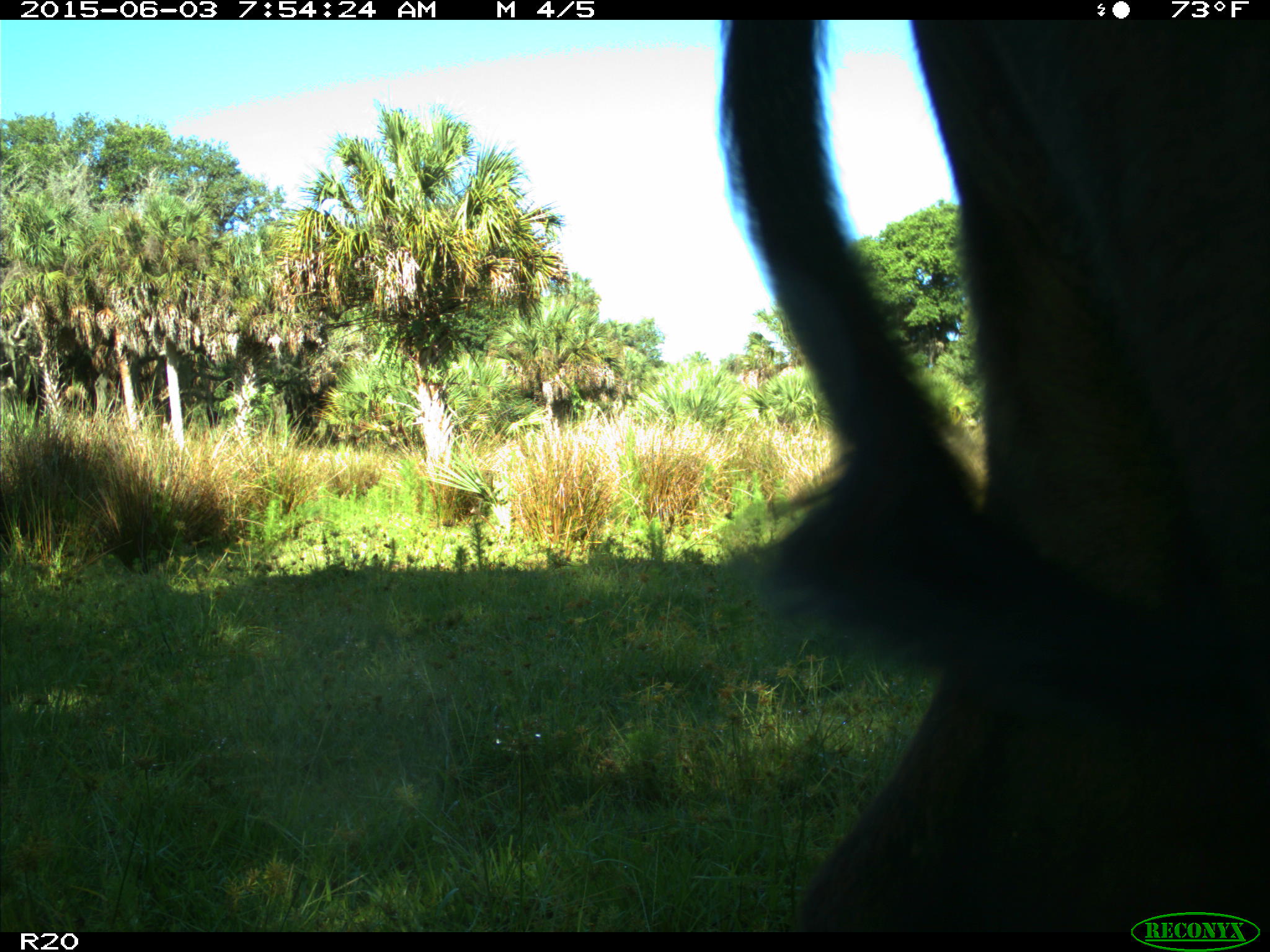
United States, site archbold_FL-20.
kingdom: Animalia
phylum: Chordata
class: Mammalia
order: Artiodactyla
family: Bovidae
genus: Bos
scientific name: Bos taurus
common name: domestic cow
Bos taurus (domestic cow).